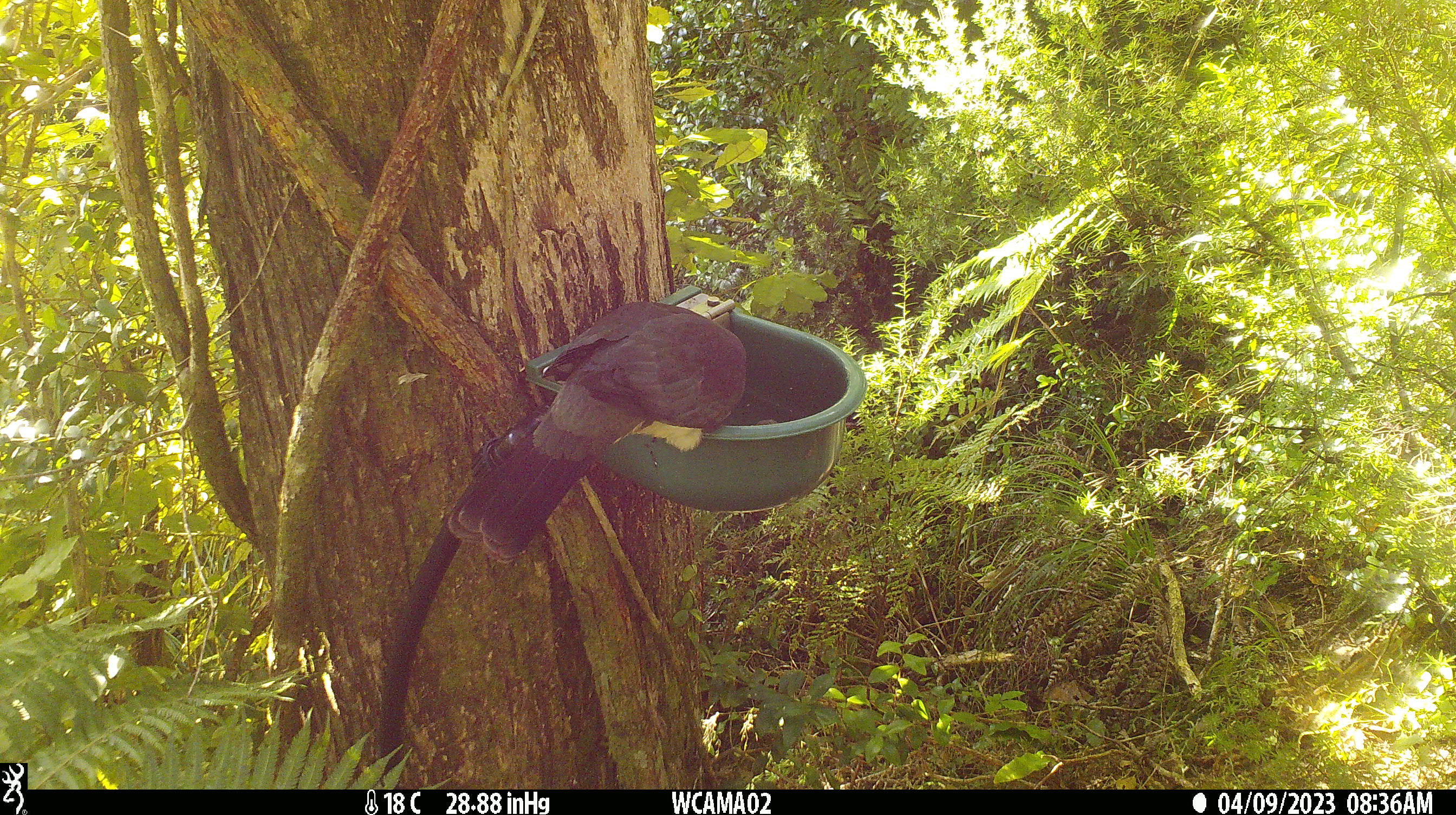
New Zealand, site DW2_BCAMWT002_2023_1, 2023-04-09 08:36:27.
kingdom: Animalia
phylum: Chordata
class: Aves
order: Columbiformes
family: Columbidae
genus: Hemiphaga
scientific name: Hemiphaga novaeseelandiae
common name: new zealand pigeon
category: kereru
Kereru (new zealand pigeon) (Hemiphaga novaeseelandiae).